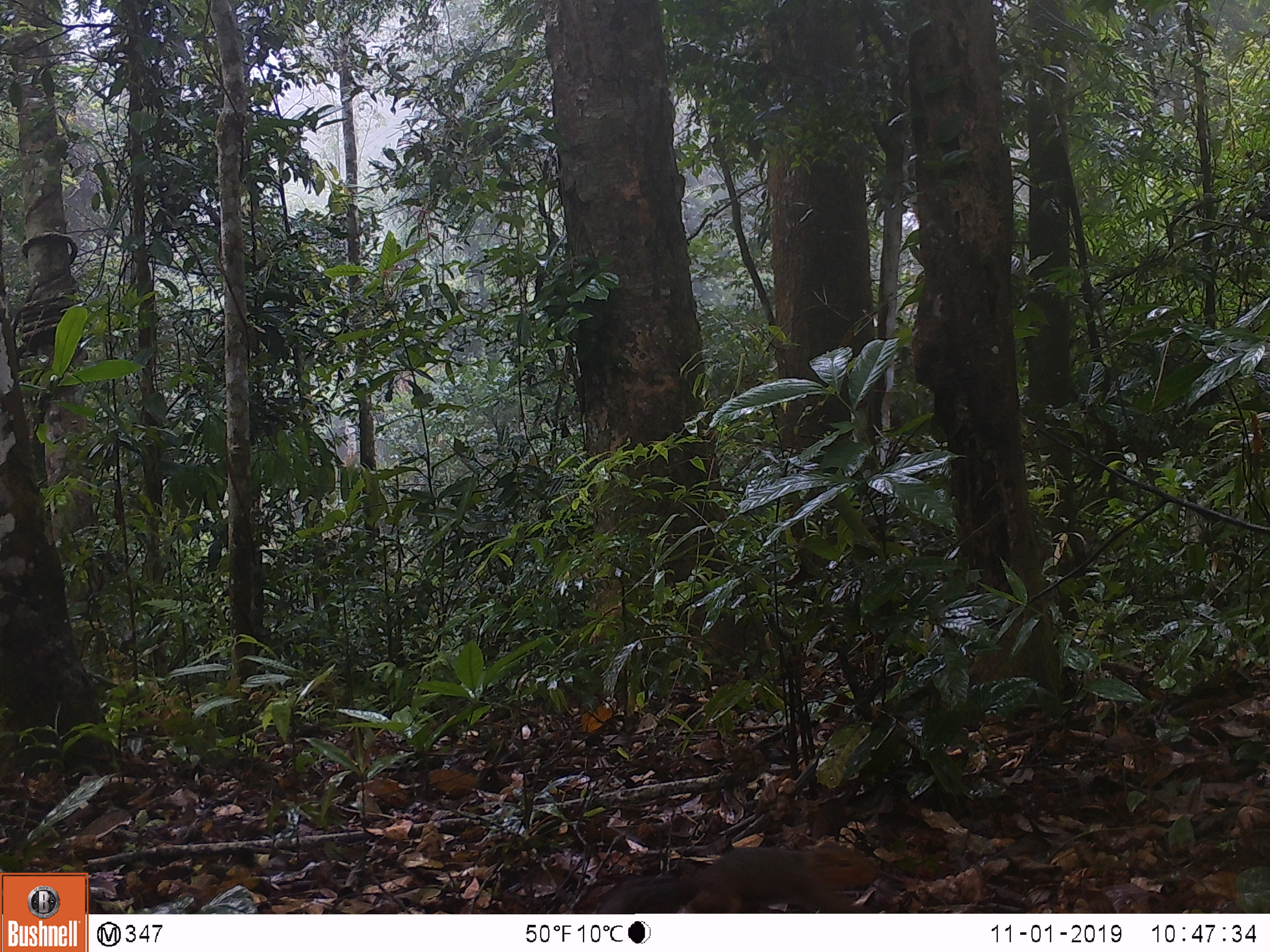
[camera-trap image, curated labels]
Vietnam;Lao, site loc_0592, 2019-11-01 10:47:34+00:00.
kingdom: Animalia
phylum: Chordata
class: Mammalia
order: Rodentia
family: Sciuridae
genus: Dremomys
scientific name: Dremomys rufigenis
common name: red-cheeked squirrel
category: red cheeked squirrel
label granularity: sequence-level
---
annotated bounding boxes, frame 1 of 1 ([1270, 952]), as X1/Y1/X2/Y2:
red cheeked squirrel: 596/843/880/913